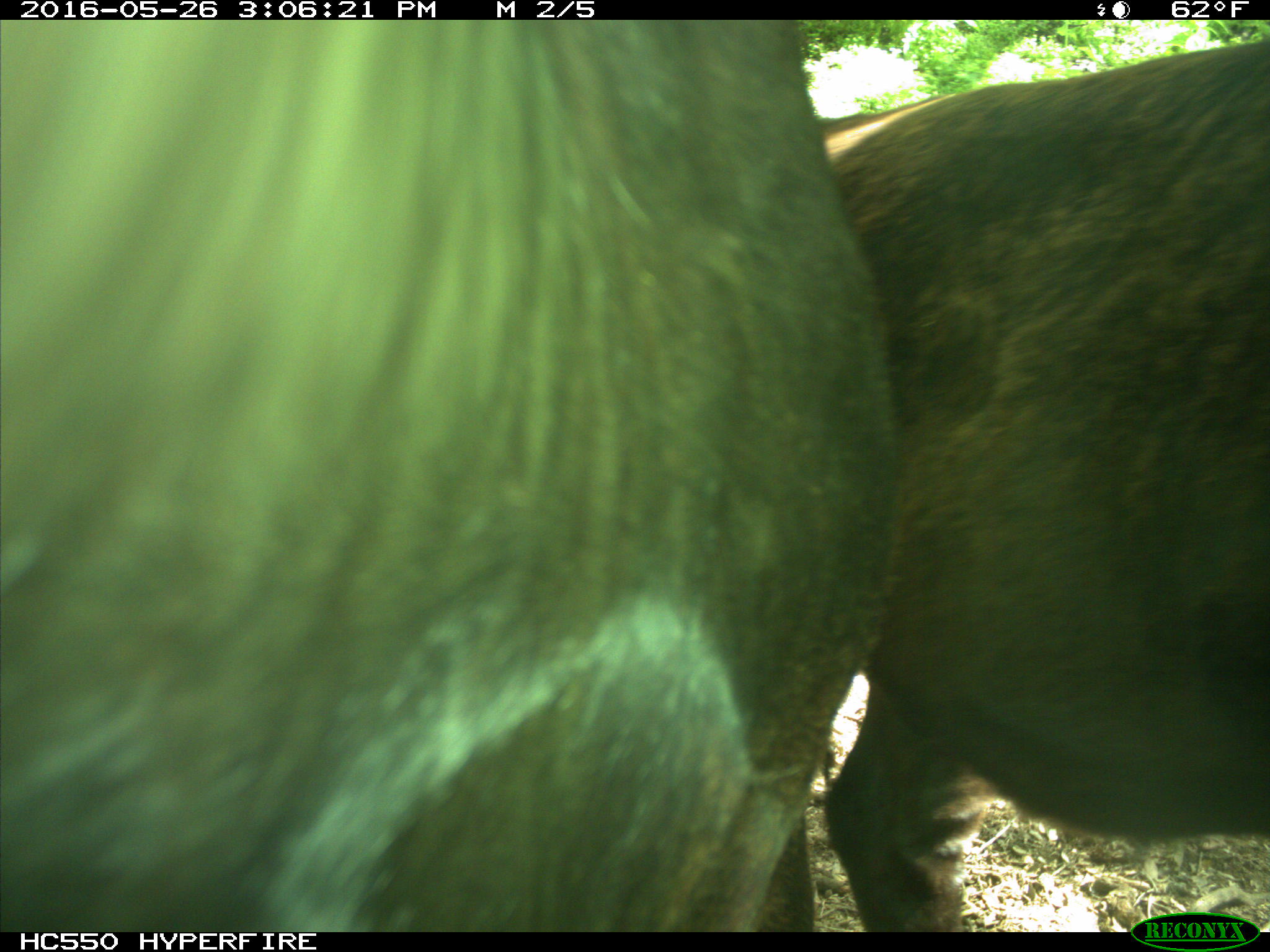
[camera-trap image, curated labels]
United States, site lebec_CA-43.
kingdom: Animalia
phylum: Chordata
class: Mammalia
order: Artiodactyla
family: Bovidae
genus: Bos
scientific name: Bos taurus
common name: domestic cow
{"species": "Bos taurus (domestic cow)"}